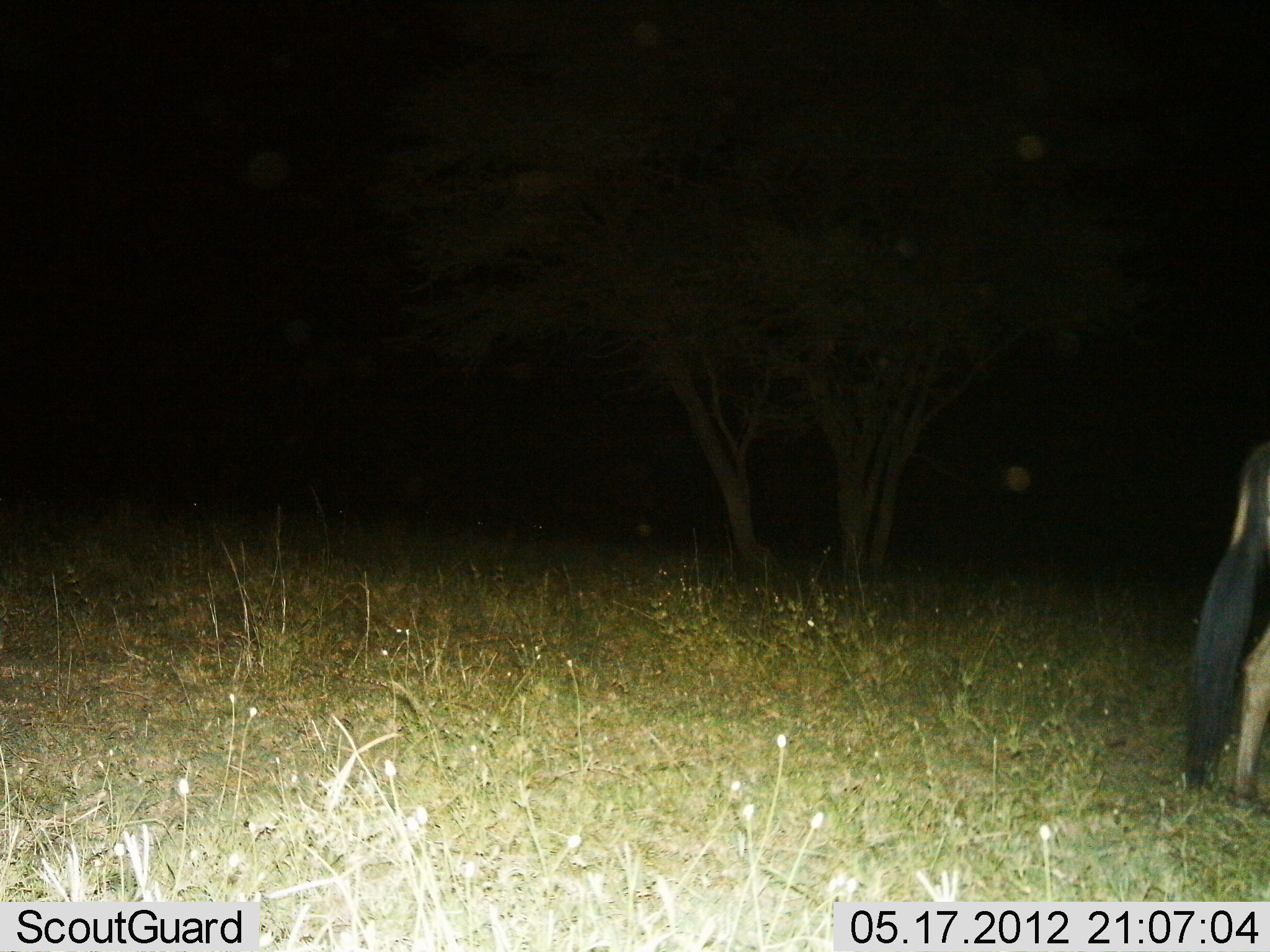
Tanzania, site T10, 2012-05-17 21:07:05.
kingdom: Animalia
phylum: Chordata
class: Mammalia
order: Artiodactyla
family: Bovidae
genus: Connochaetes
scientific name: Connochaetes taurinus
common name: blue wildebeest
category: wildebeest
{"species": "wildebeest (blue wildebeest) (Connochaetes taurinus)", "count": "1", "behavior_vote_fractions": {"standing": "90%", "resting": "0%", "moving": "10%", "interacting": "0%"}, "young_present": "0%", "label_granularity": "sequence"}